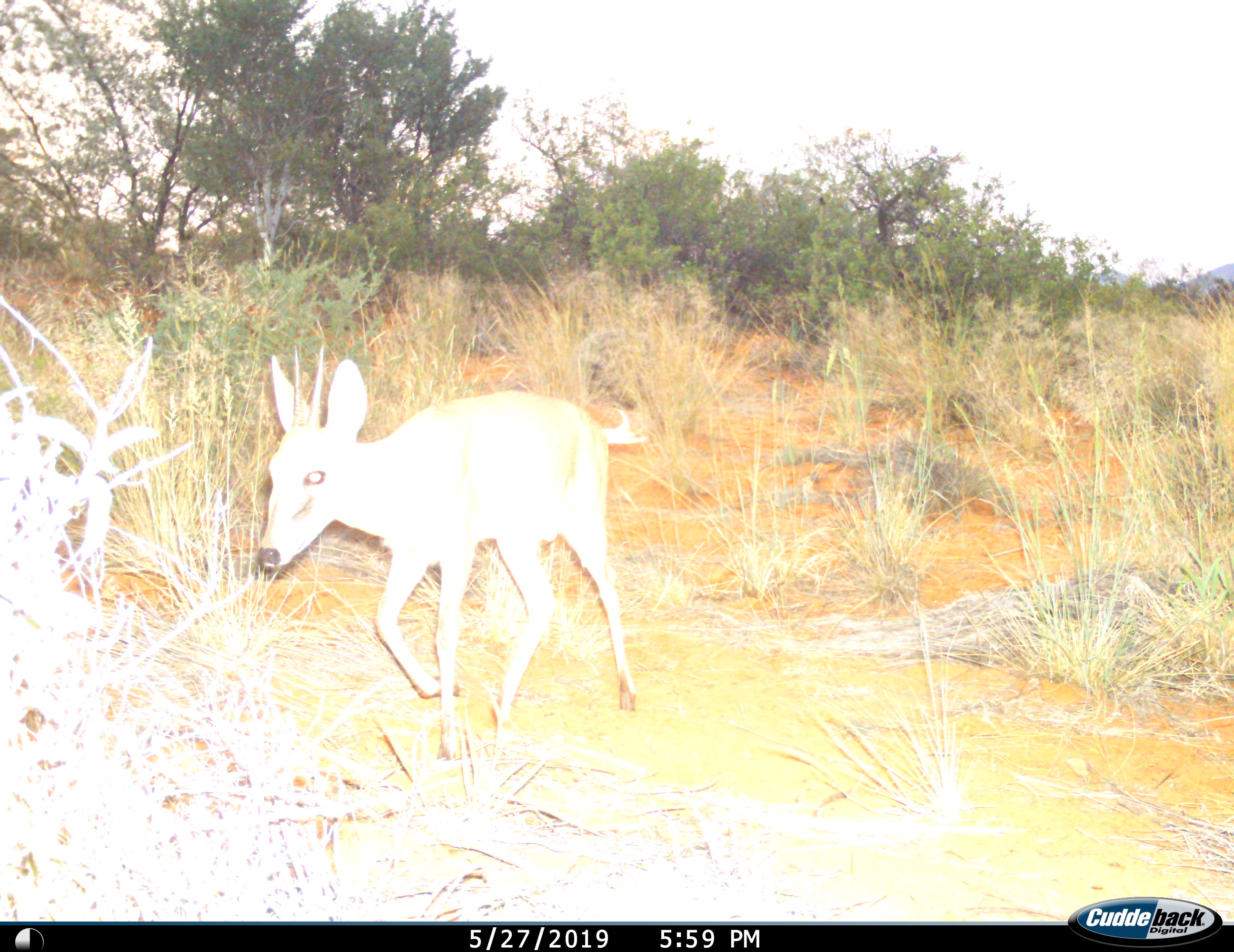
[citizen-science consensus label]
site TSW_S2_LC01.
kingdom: Animalia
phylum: Chordata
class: Mammalia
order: Artiodactyla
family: Bovidae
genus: Sylvicapra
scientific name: Sylvicapra grimmia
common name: common duiker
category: duikercommongrey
Duikercommongrey (common duiker) (Sylvicapra grimmia), count 1. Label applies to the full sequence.